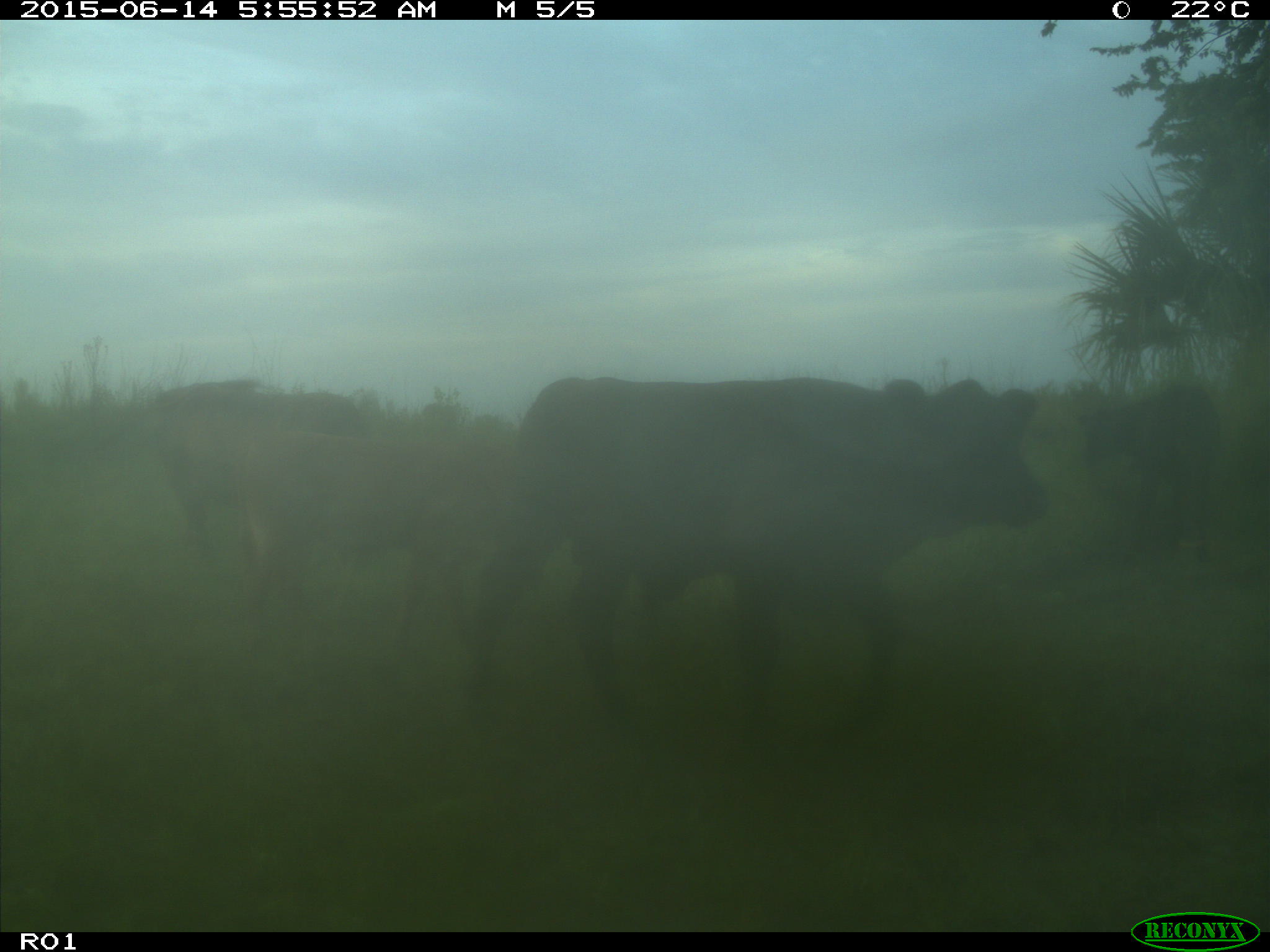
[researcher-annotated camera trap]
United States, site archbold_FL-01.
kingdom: Animalia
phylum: Chordata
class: Mammalia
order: Artiodactyla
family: Bovidae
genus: Bos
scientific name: Bos taurus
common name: domestic cow